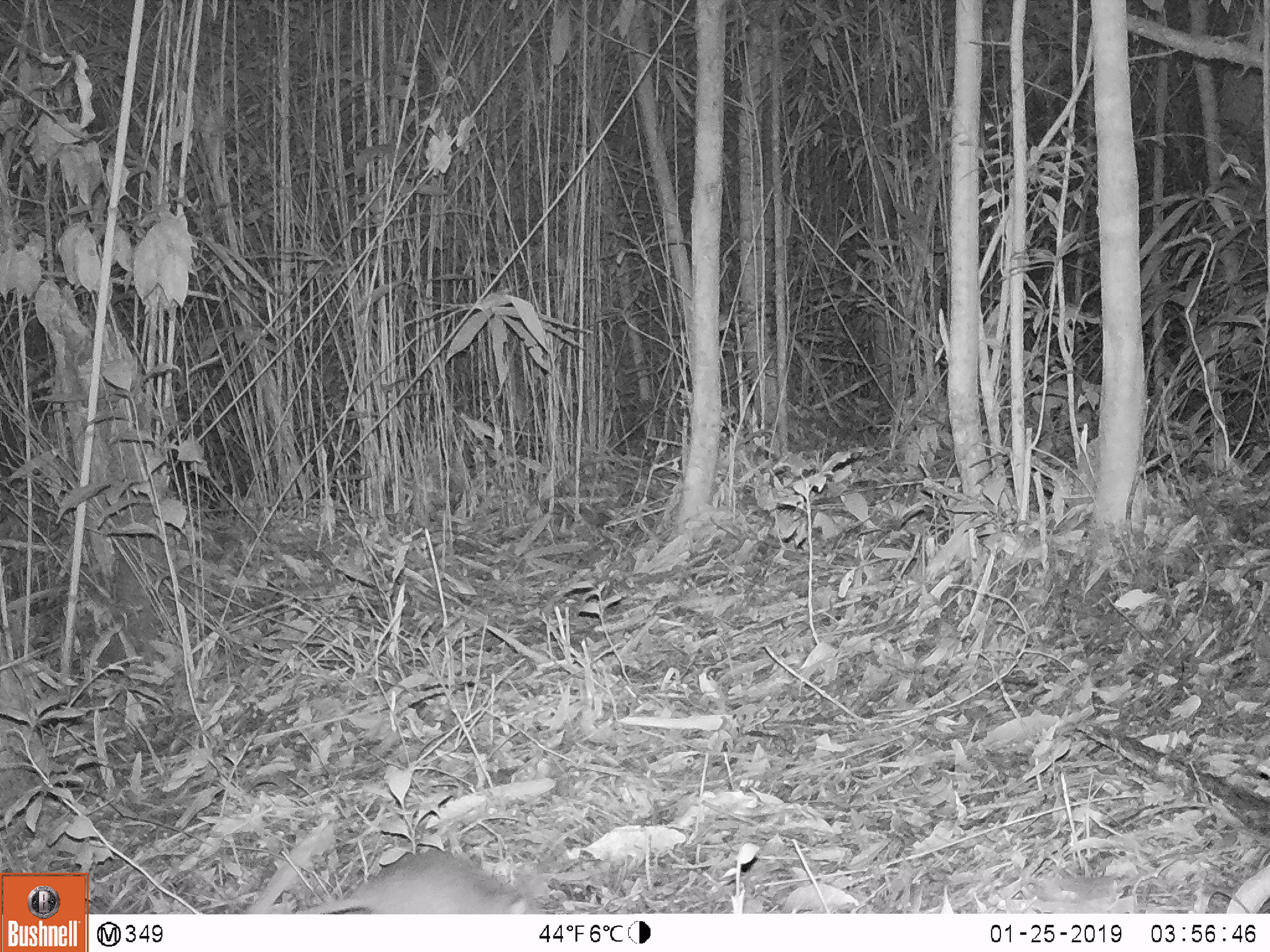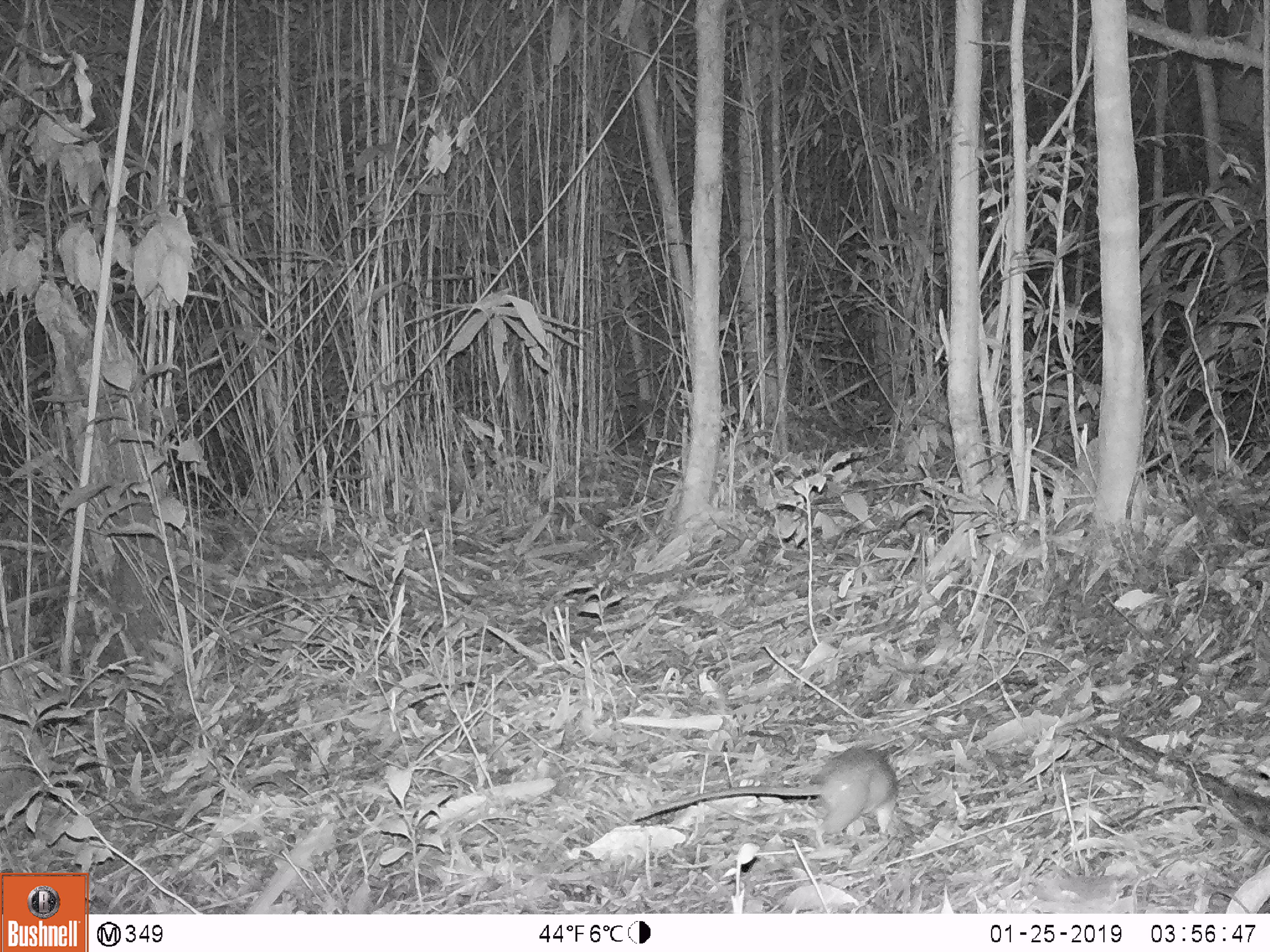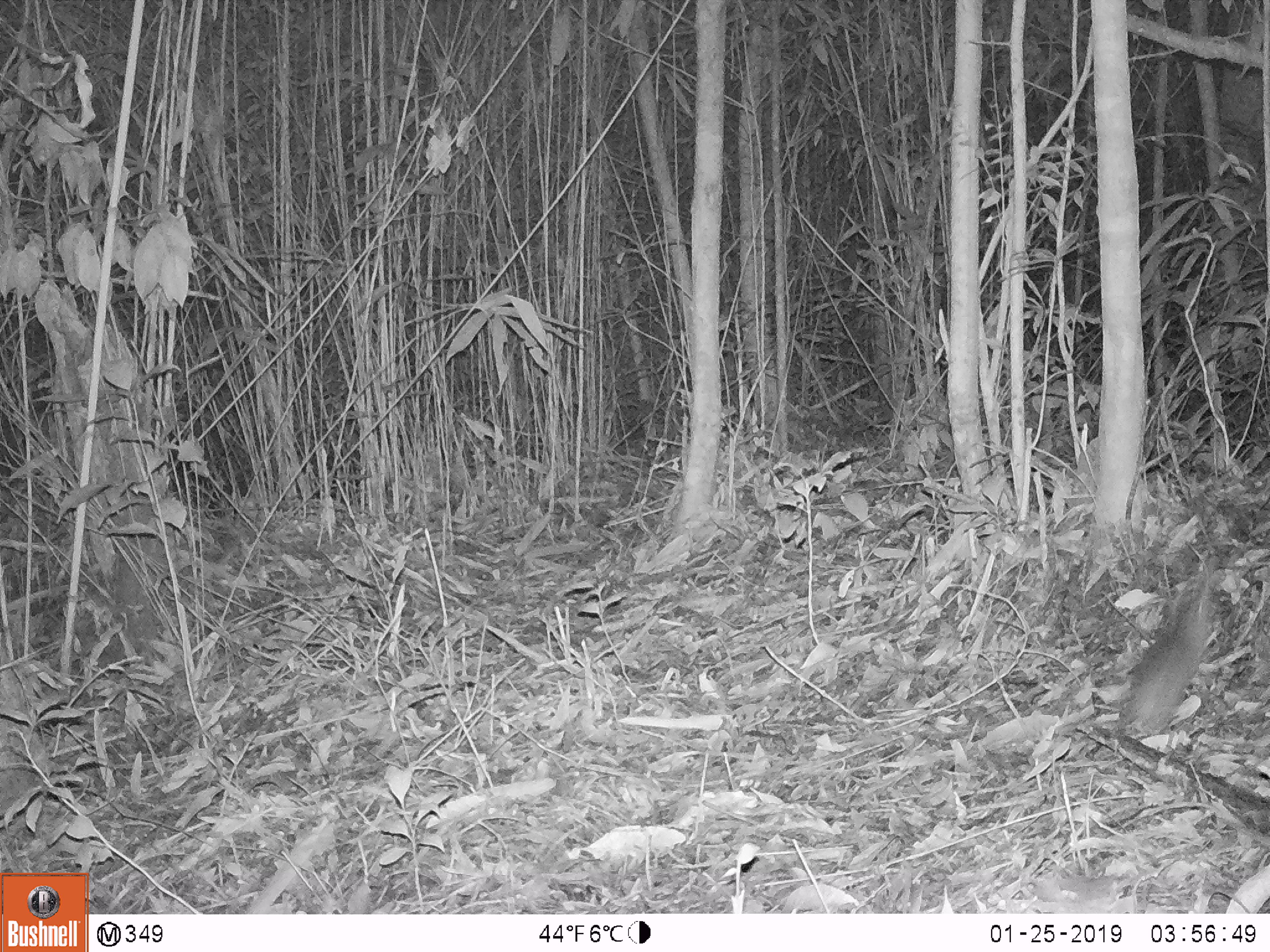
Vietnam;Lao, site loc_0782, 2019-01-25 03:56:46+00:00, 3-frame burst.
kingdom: Animalia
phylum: Chordata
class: Mammalia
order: Rodentia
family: Muridae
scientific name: Muridae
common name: old-world mice and rats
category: unidentified murid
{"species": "unidentified murid (old-world mice and rats) (Muridae)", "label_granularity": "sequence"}